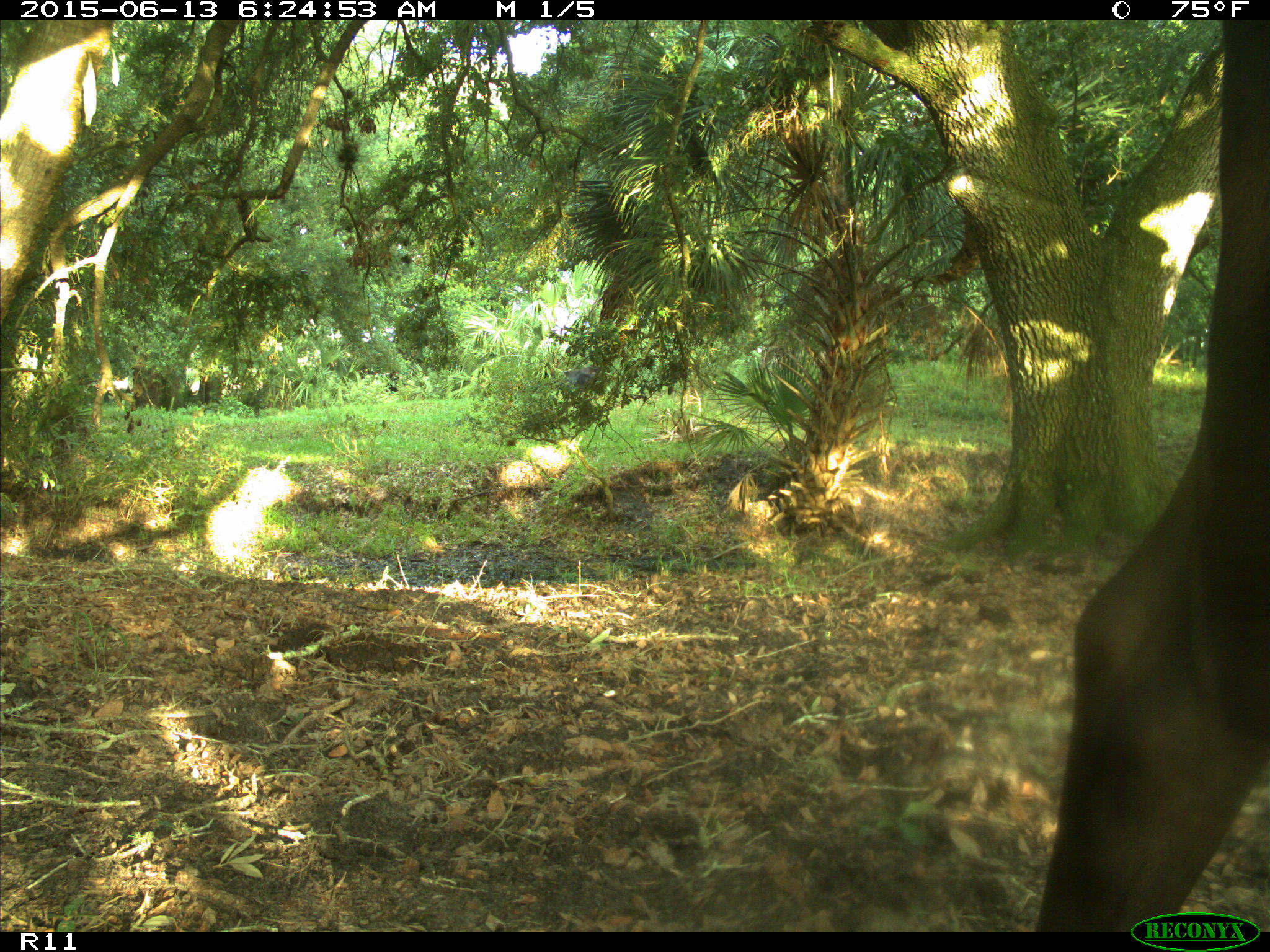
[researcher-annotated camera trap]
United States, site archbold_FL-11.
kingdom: Animalia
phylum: Chordata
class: Mammalia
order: Artiodactyla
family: Bovidae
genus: Bos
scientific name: Bos taurus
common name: domestic cow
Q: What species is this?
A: Bos taurus (domestic cow).